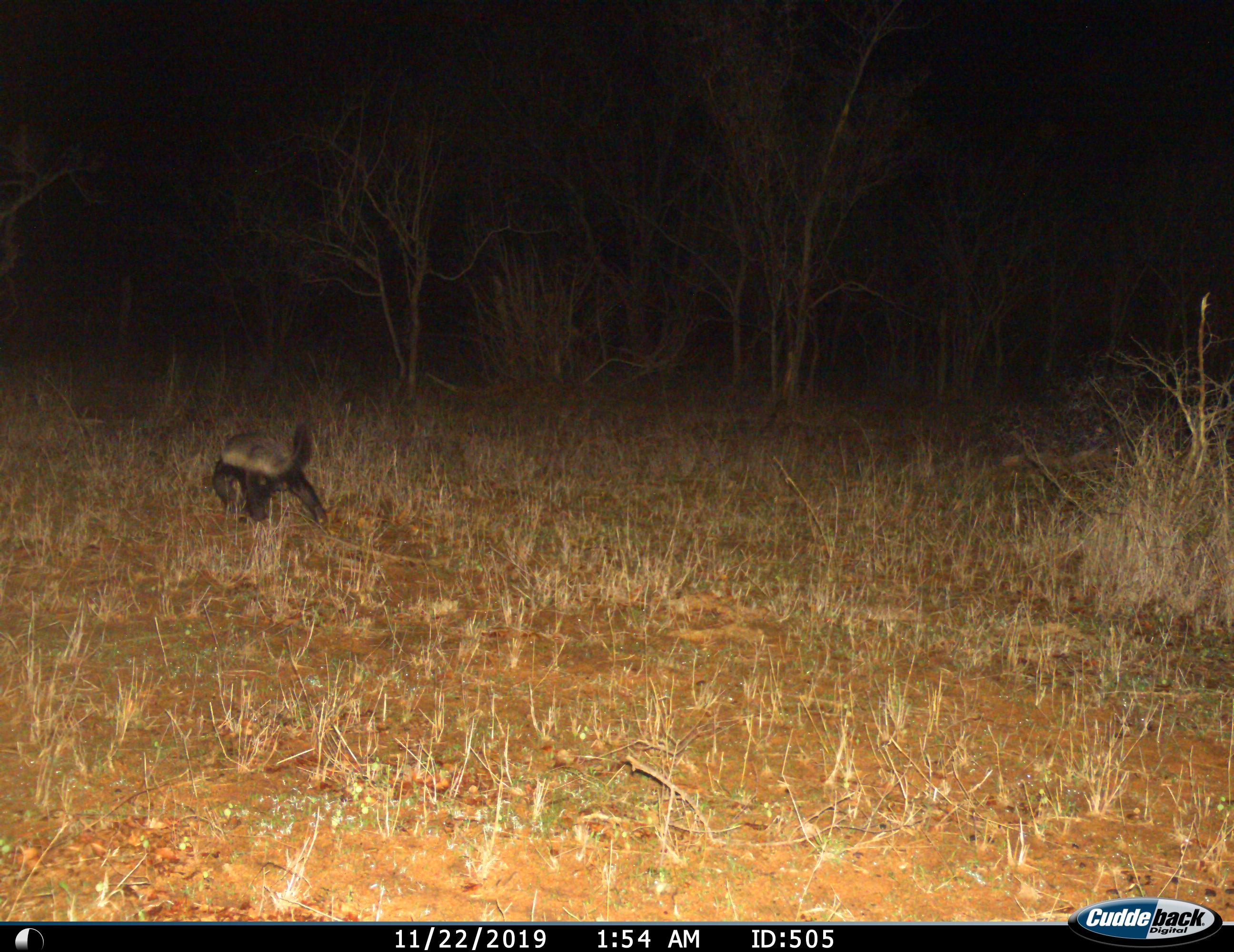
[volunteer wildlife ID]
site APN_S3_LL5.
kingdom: Animalia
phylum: Chordata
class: Mammalia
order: Carnivora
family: Mustelidae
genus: Mellivora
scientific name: Mellivora capensis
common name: honey badger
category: honeybadger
Honeybadger (honey badger) (Mellivora capensis), count 1. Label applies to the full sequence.